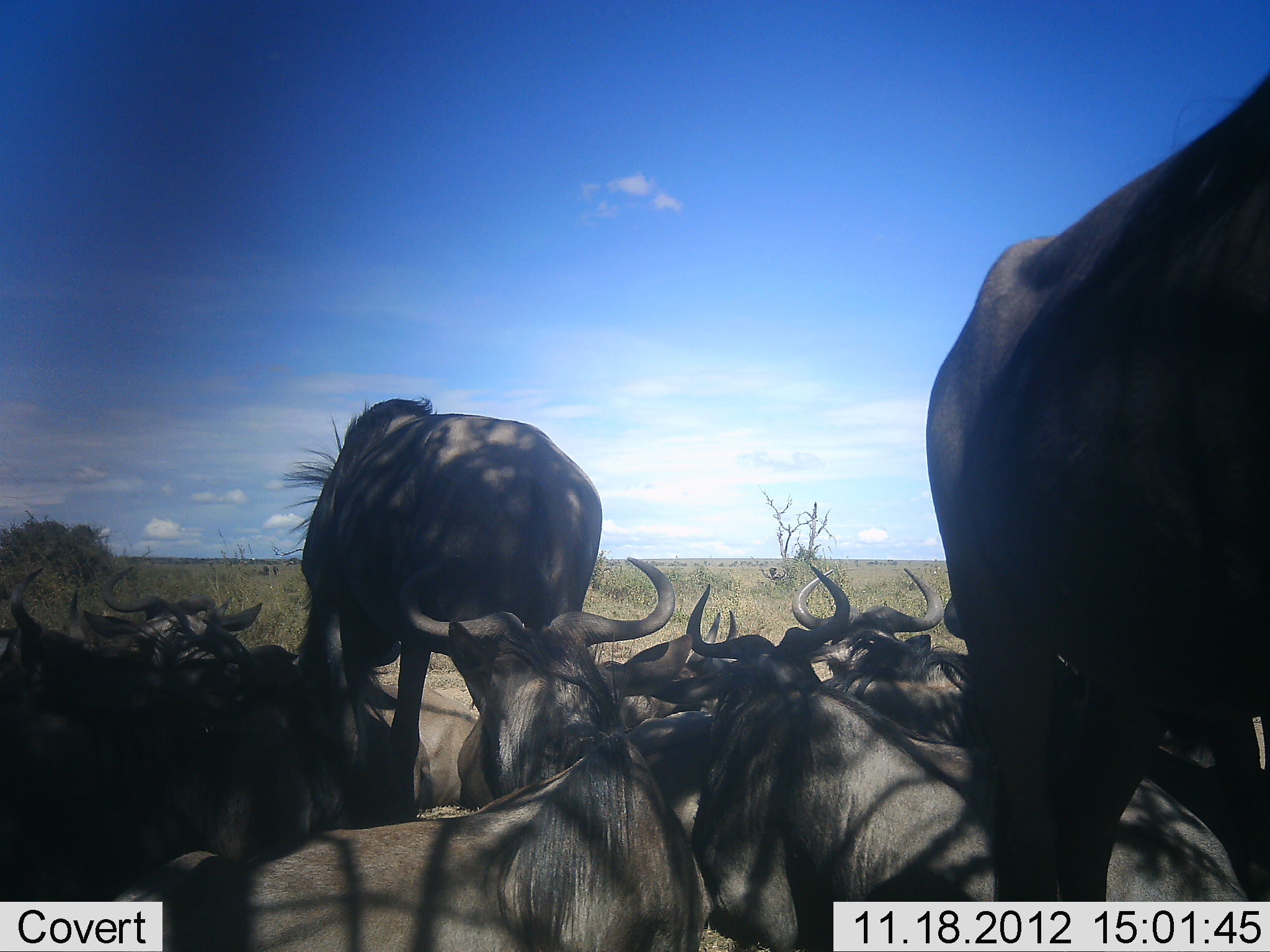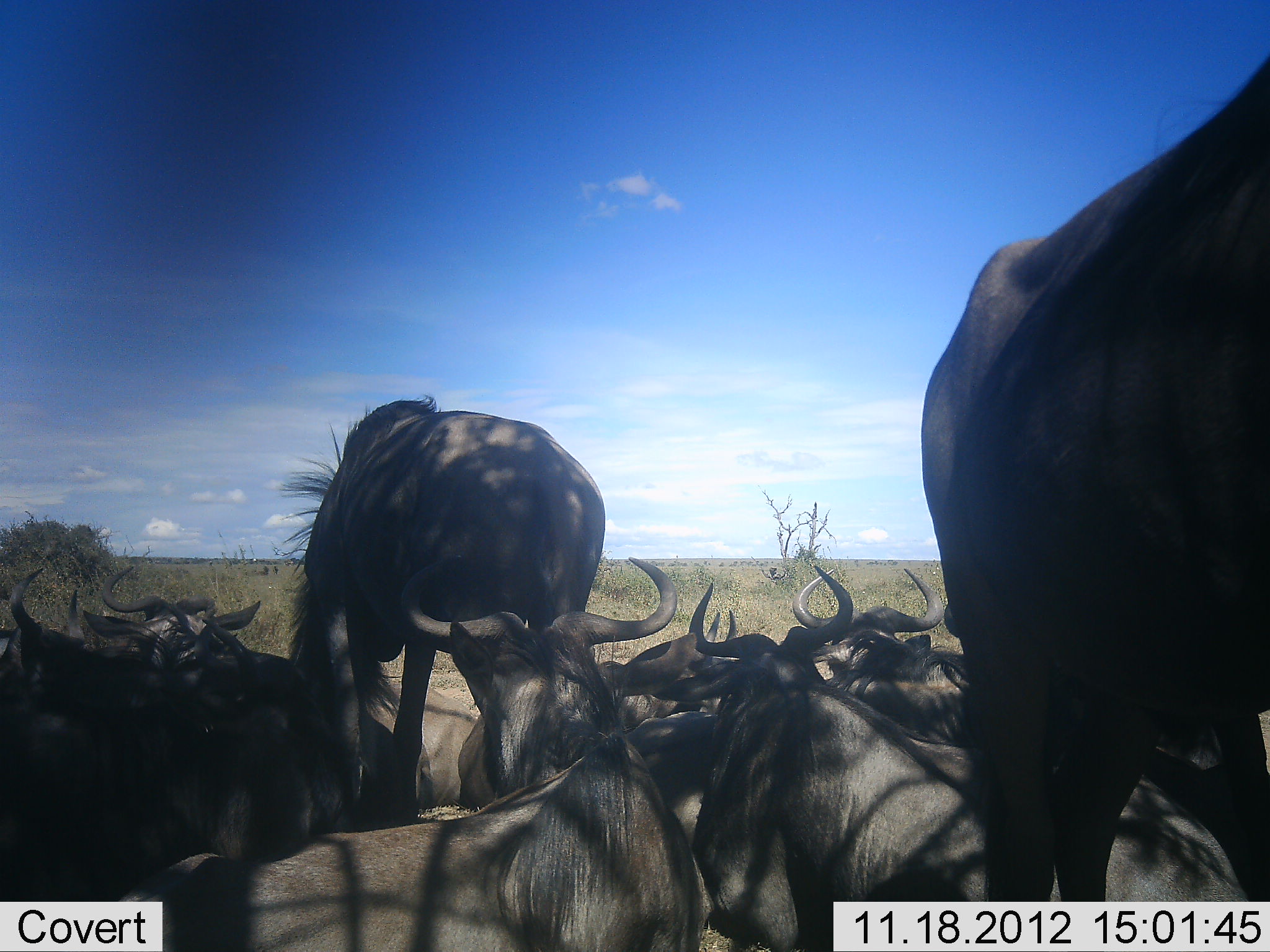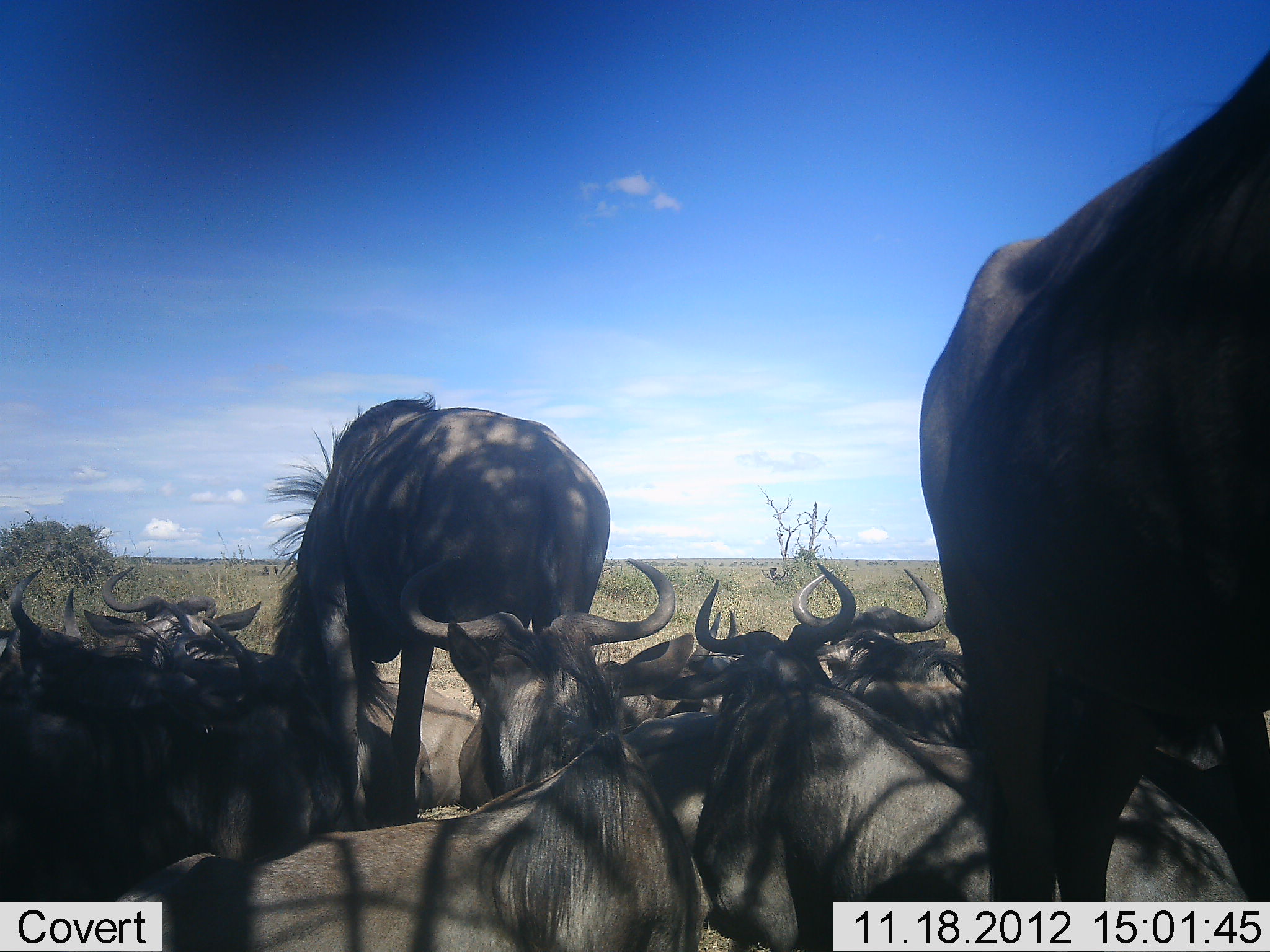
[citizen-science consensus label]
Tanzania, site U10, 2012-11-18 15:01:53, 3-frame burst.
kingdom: Animalia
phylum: Chordata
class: Mammalia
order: Artiodactyla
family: Bovidae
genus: Connochaetes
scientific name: Connochaetes taurinus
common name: blue wildebeest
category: wildebeest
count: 10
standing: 90%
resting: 100%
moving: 0%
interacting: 10%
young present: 0%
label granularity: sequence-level